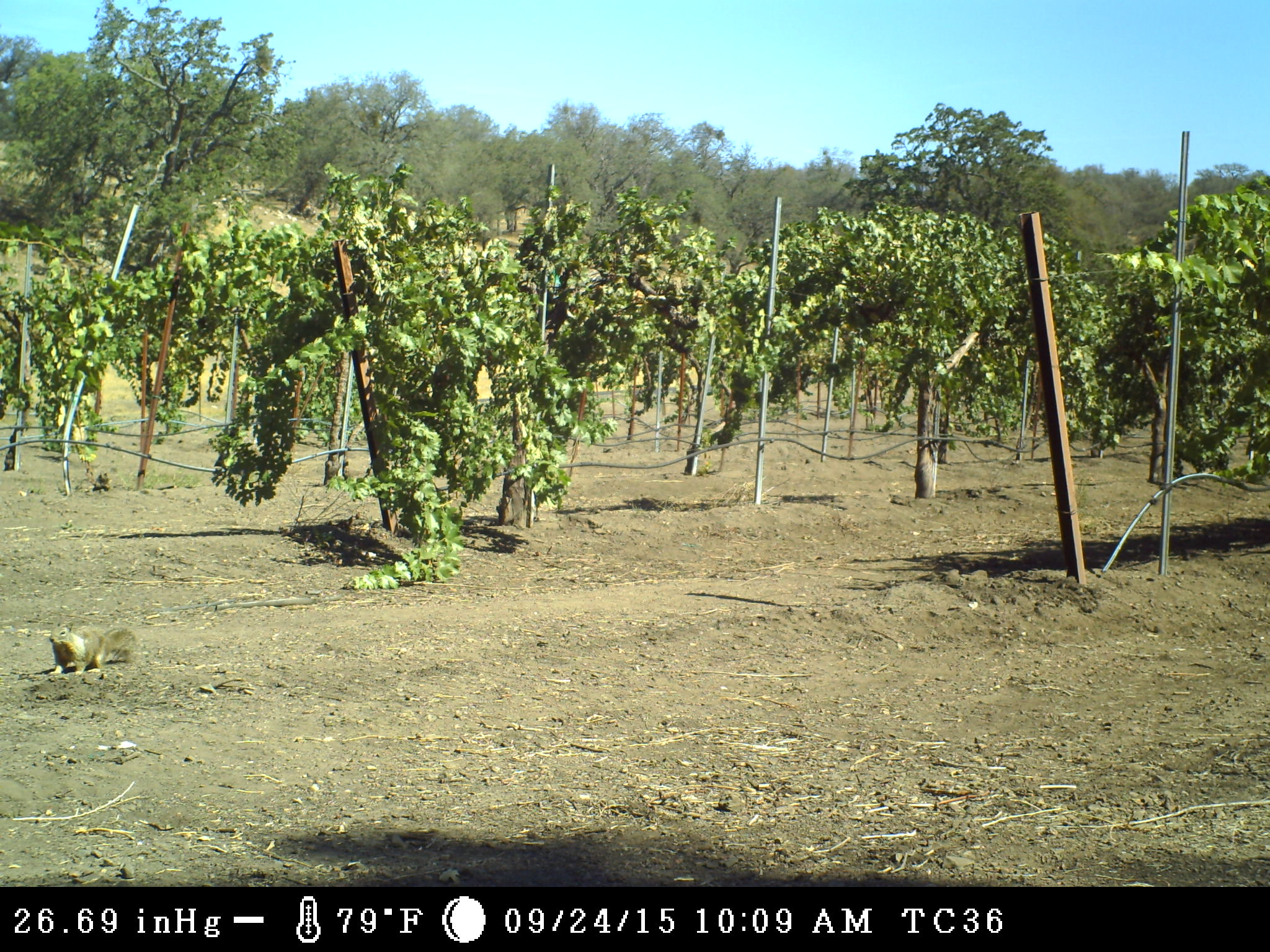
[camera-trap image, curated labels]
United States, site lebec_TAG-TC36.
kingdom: Animalia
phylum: Chordata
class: Mammalia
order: Rodentia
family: Sciuridae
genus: Otospermophilus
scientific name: Otospermophilus beecheyi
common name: california ground squirrel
Otospermophilus beecheyi (california ground squirrel).